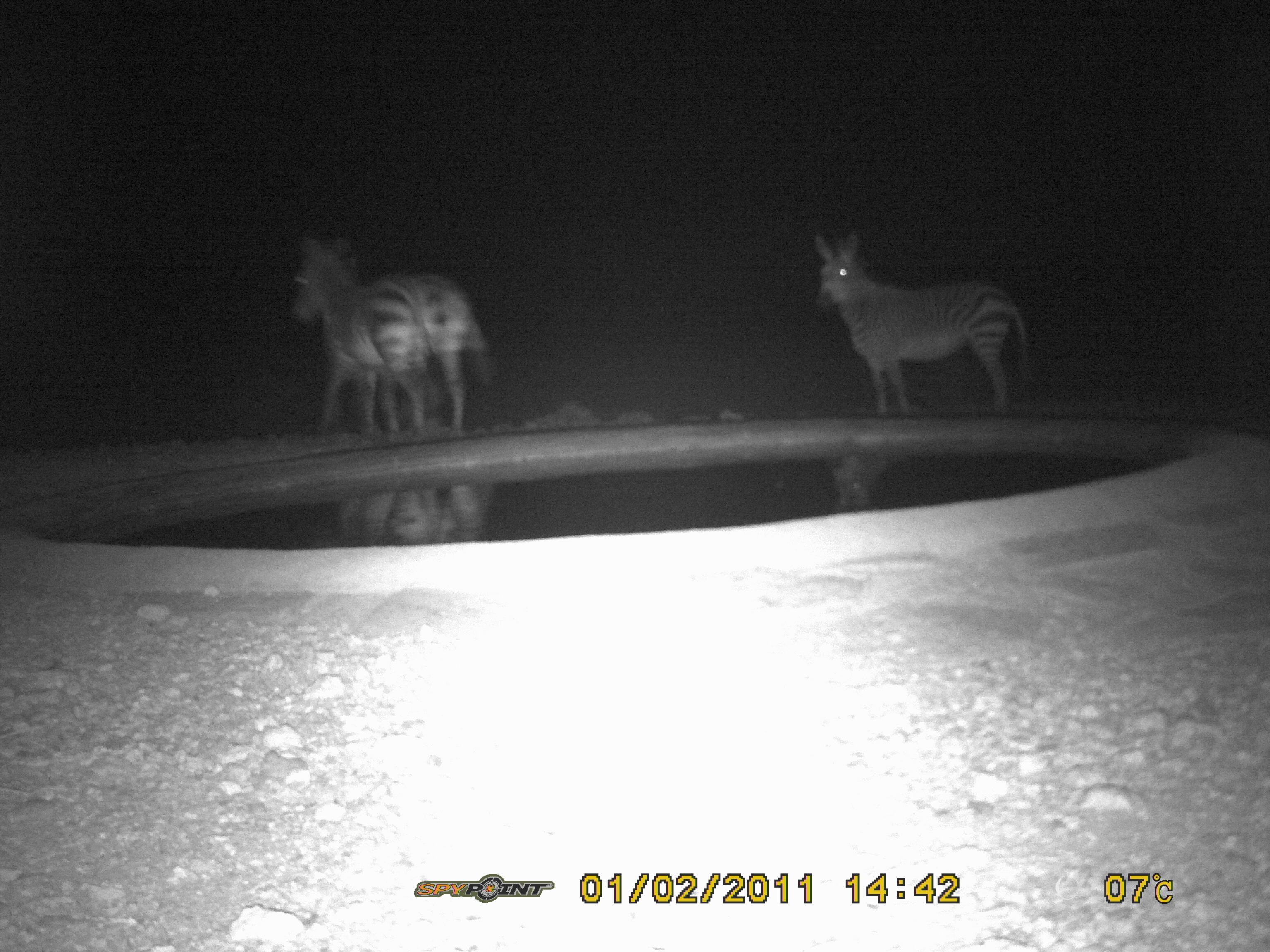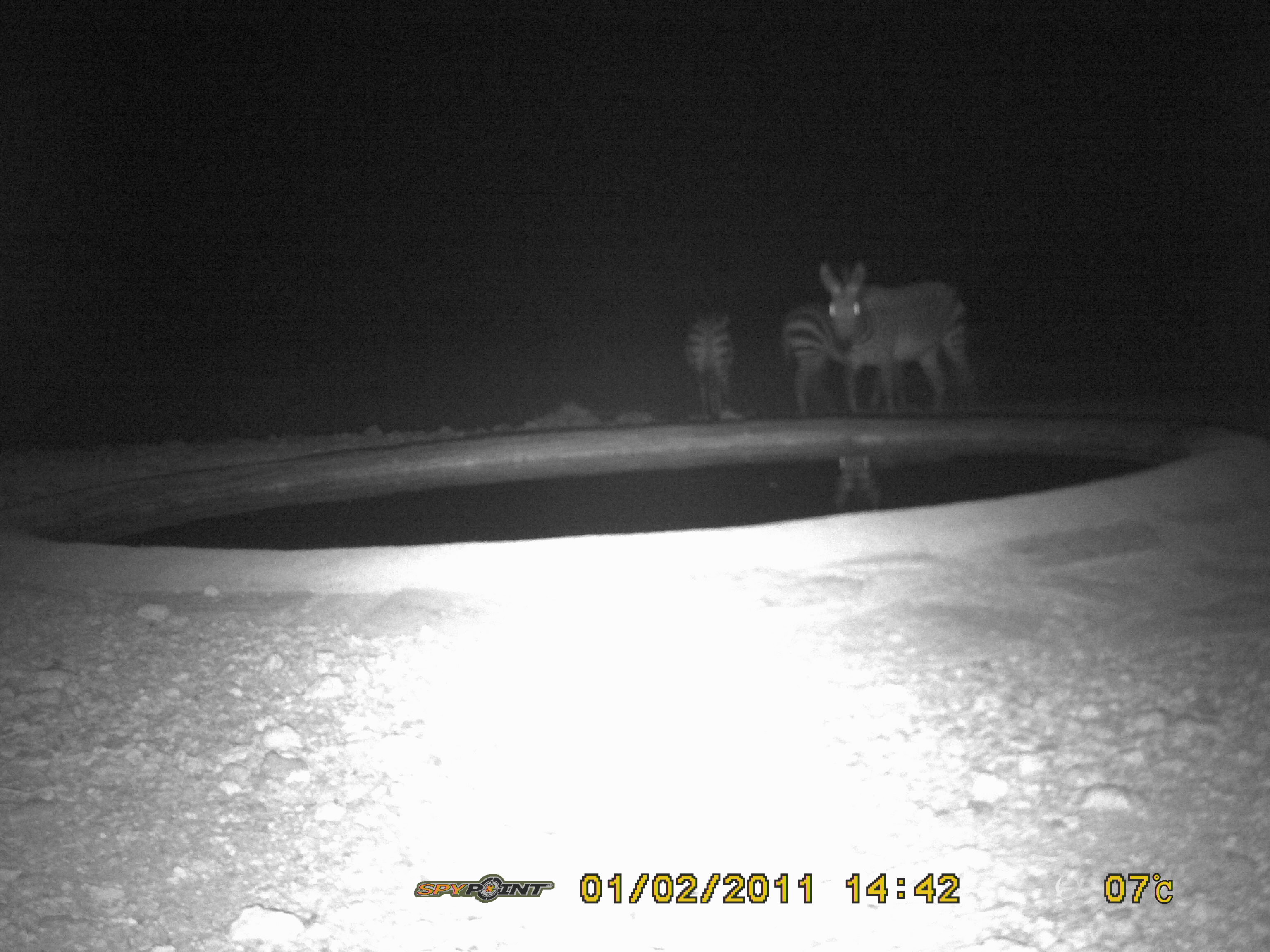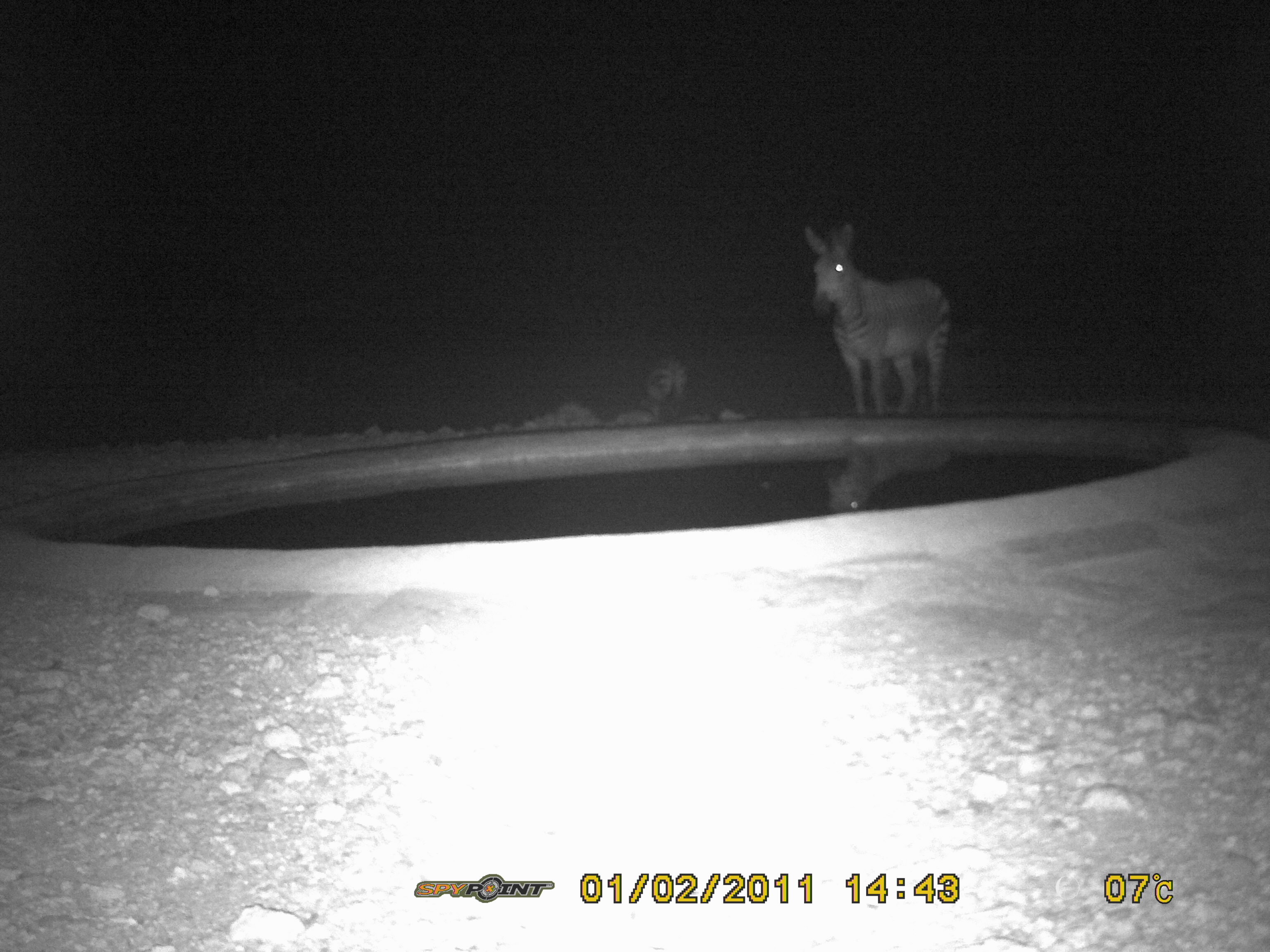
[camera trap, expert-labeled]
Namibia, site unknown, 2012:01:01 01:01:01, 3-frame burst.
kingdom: Animalia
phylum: Chordata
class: Mammalia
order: Perissodactyla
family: Equidae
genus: Equus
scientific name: Equus zebra hartmannae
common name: hartmann's mountain zebra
Equus zebra hartmannae (hartmann's mountain zebra).